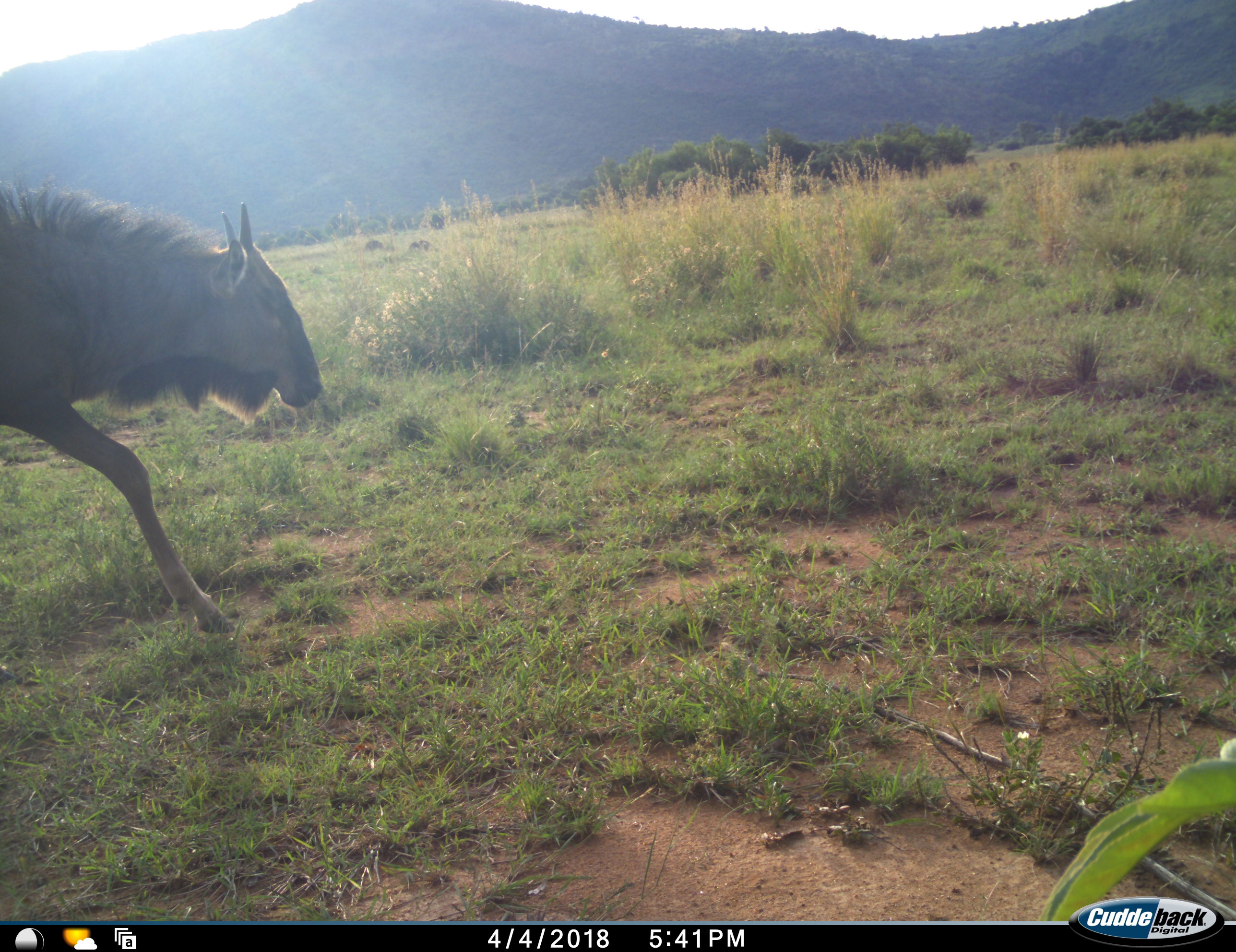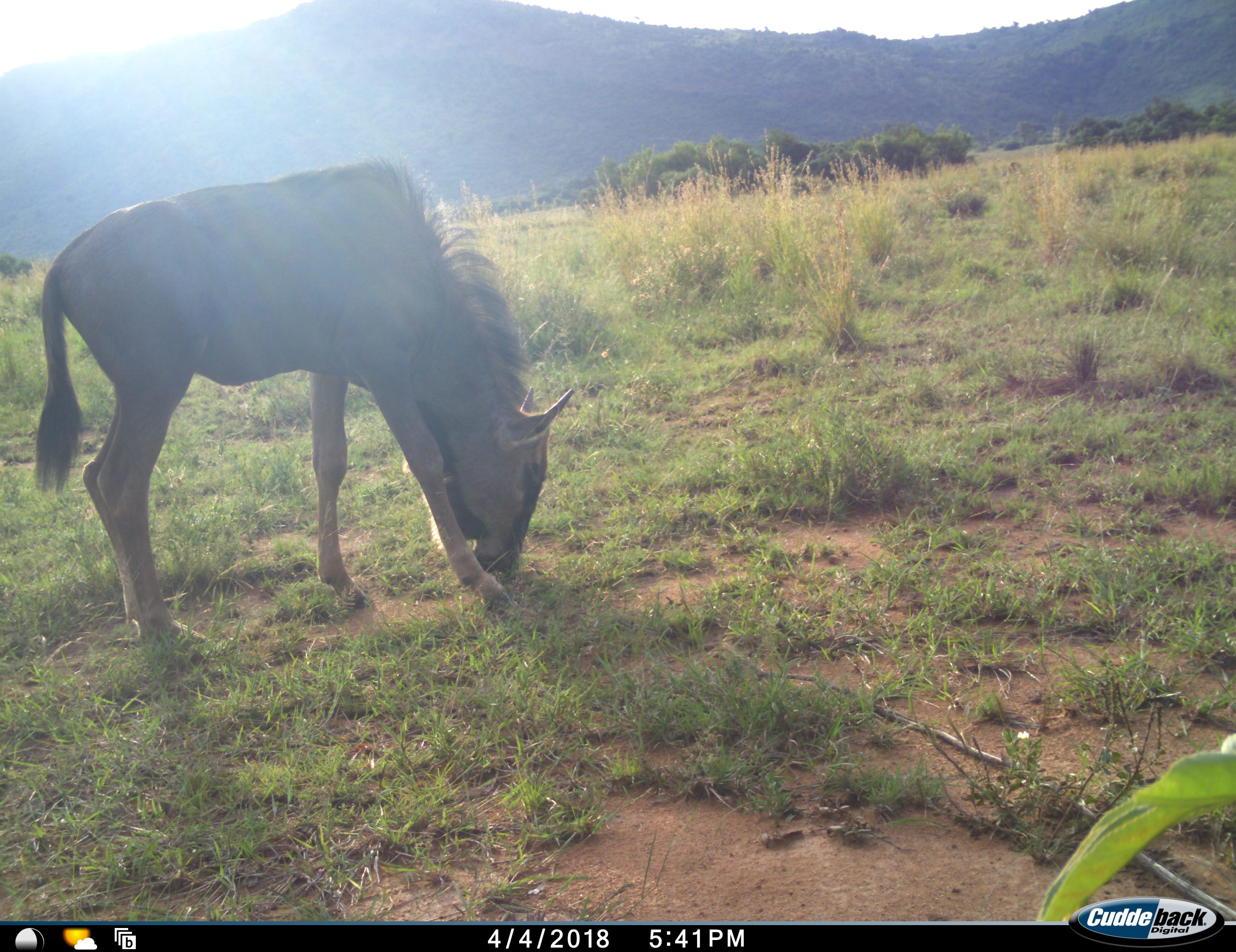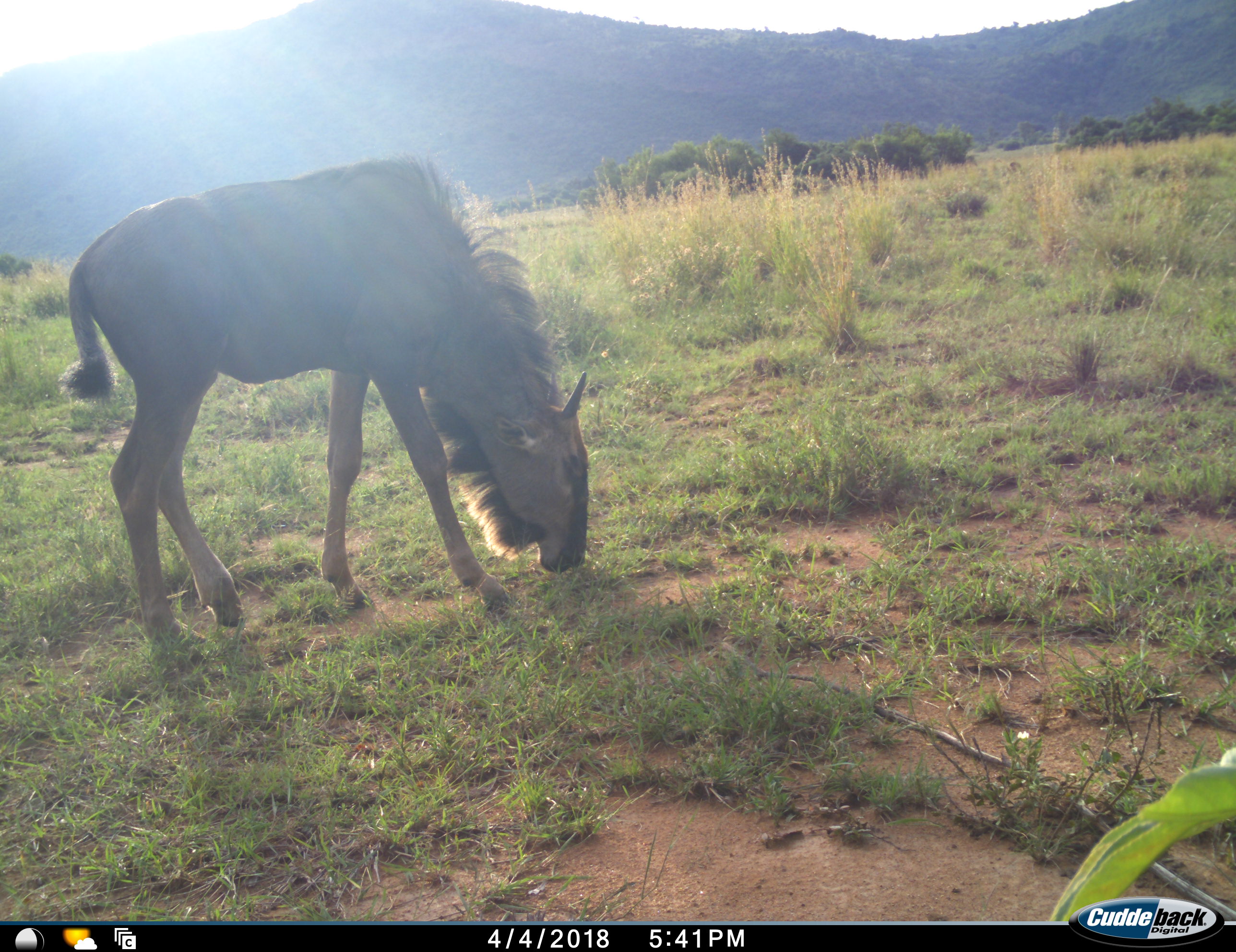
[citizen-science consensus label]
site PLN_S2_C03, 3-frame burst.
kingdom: Animalia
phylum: Chordata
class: Mammalia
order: Artiodactyla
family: Bovidae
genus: Connochaetes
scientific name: Connochaetes taurinus taurinus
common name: blue wildebeest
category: wildebeestblue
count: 1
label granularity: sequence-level